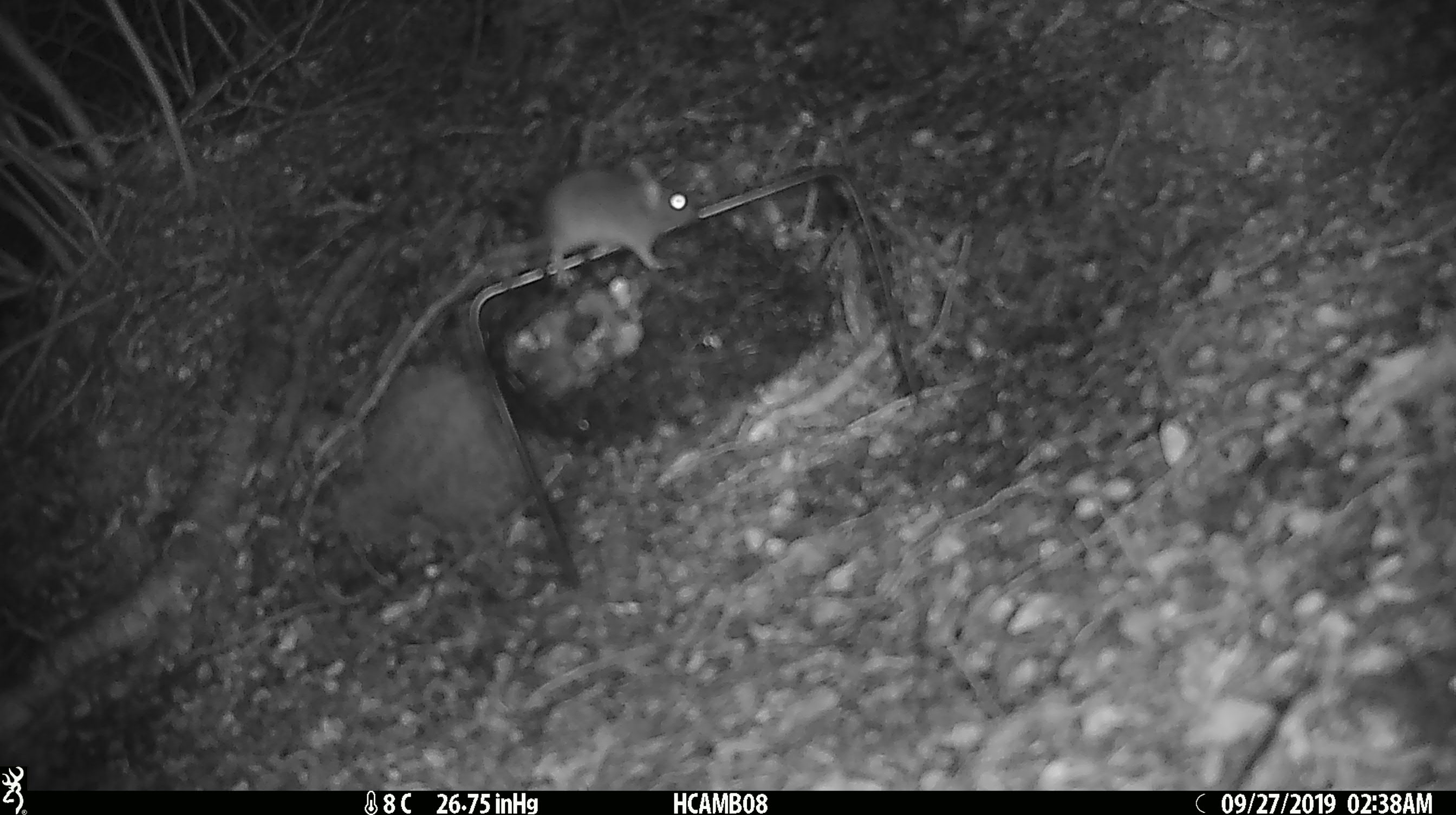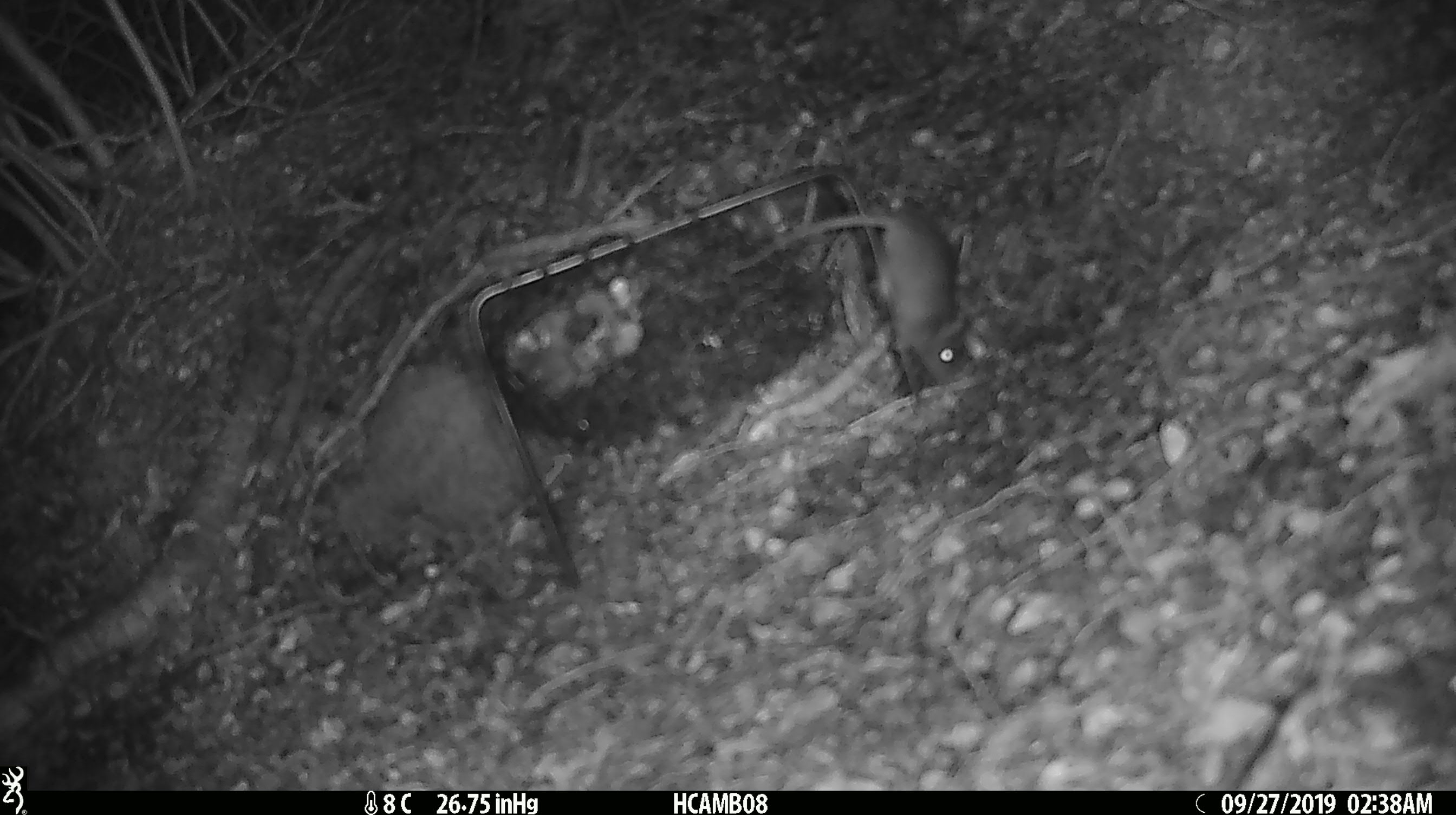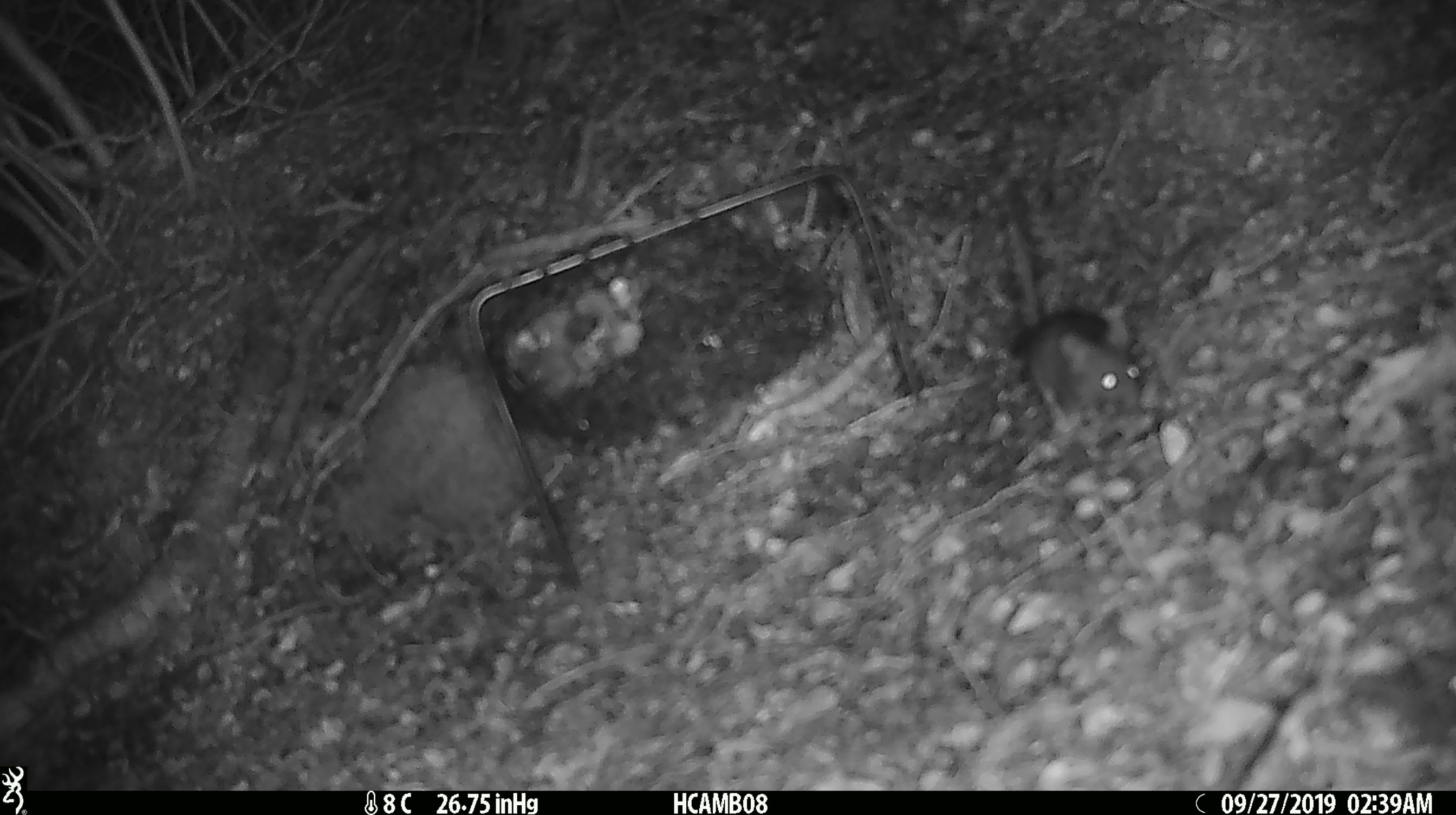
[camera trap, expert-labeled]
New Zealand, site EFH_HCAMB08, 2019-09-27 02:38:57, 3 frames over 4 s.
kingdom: Animalia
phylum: Chordata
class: Mammalia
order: Rodentia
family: Muridae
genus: Mus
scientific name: Mus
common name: mouse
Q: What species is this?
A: Mouse (Mus).